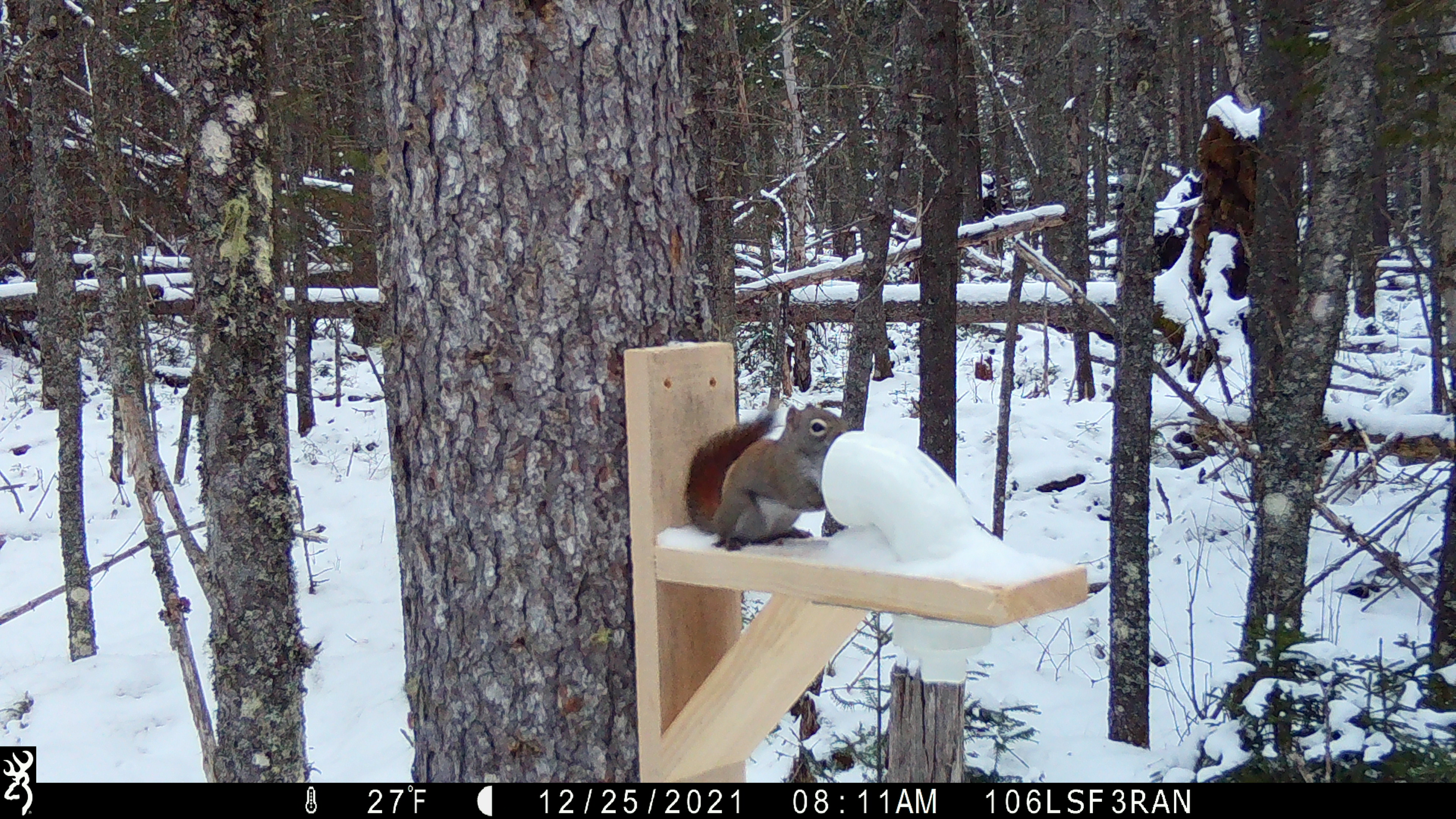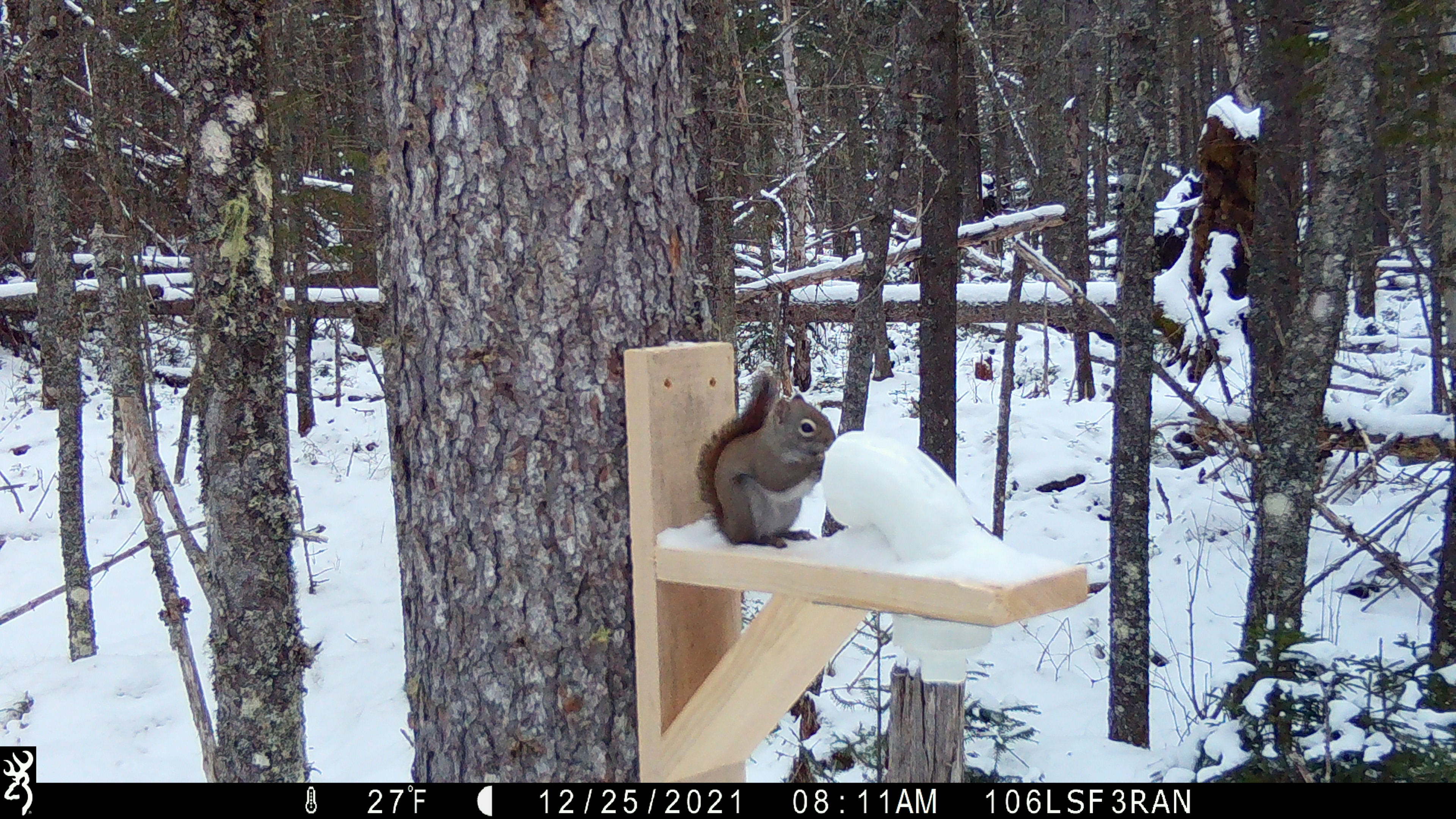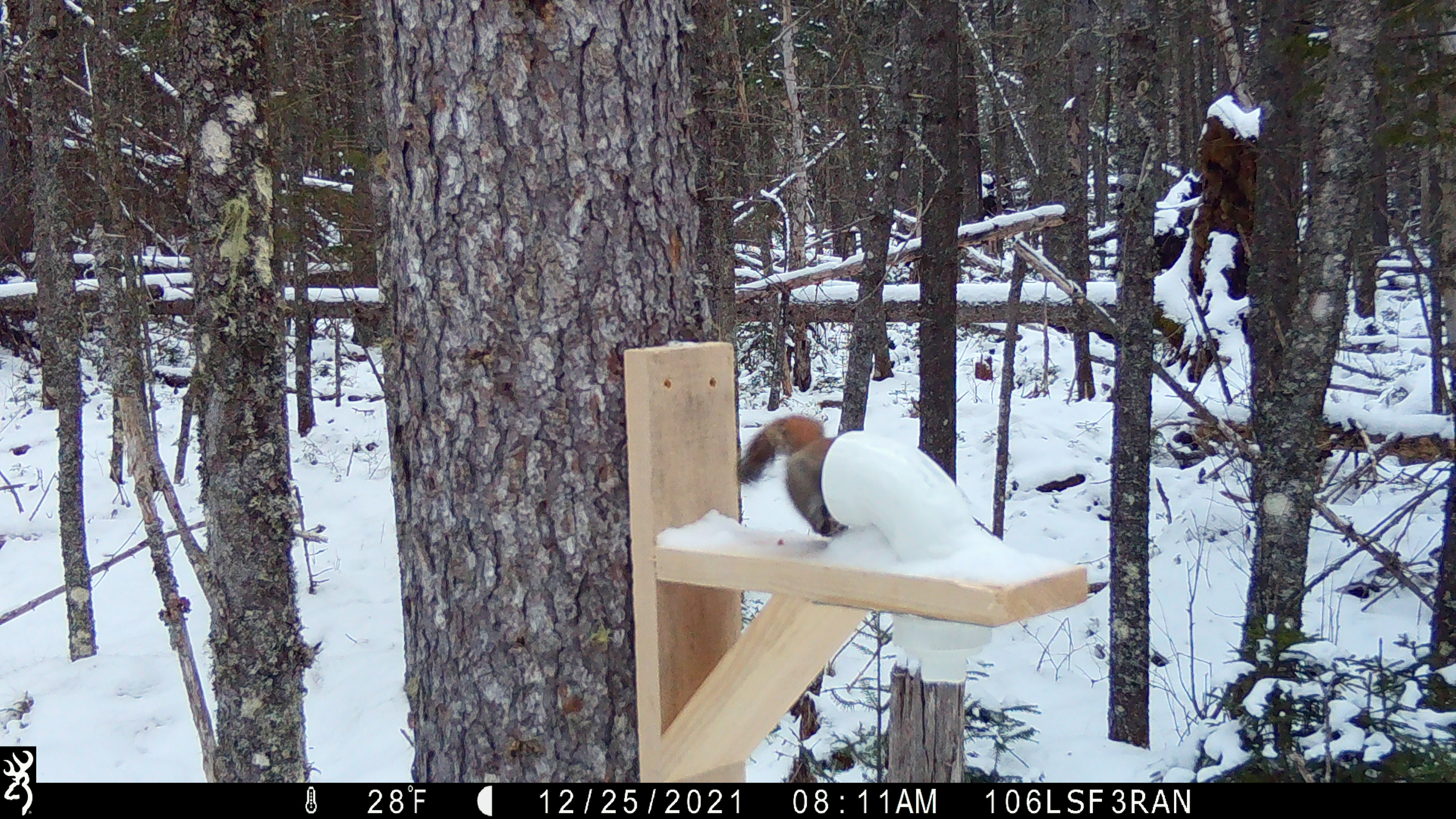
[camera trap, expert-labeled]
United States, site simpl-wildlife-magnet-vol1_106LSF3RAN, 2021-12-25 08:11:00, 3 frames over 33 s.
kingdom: Animalia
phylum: Chordata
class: Mammalia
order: Rodentia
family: Sciuridae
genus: Tamiasciurus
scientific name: Tamiasciurus hudsonicus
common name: red squirrel